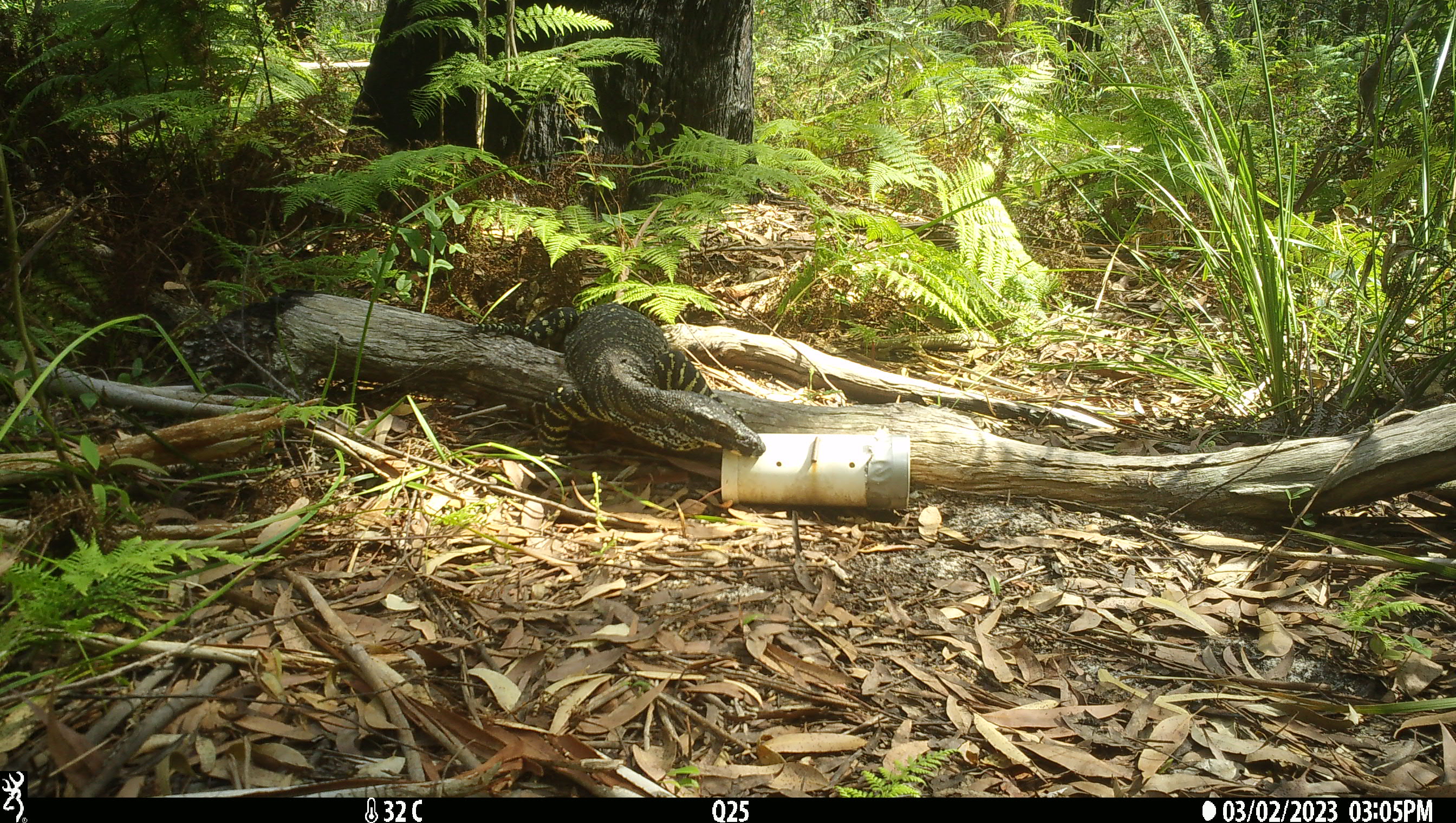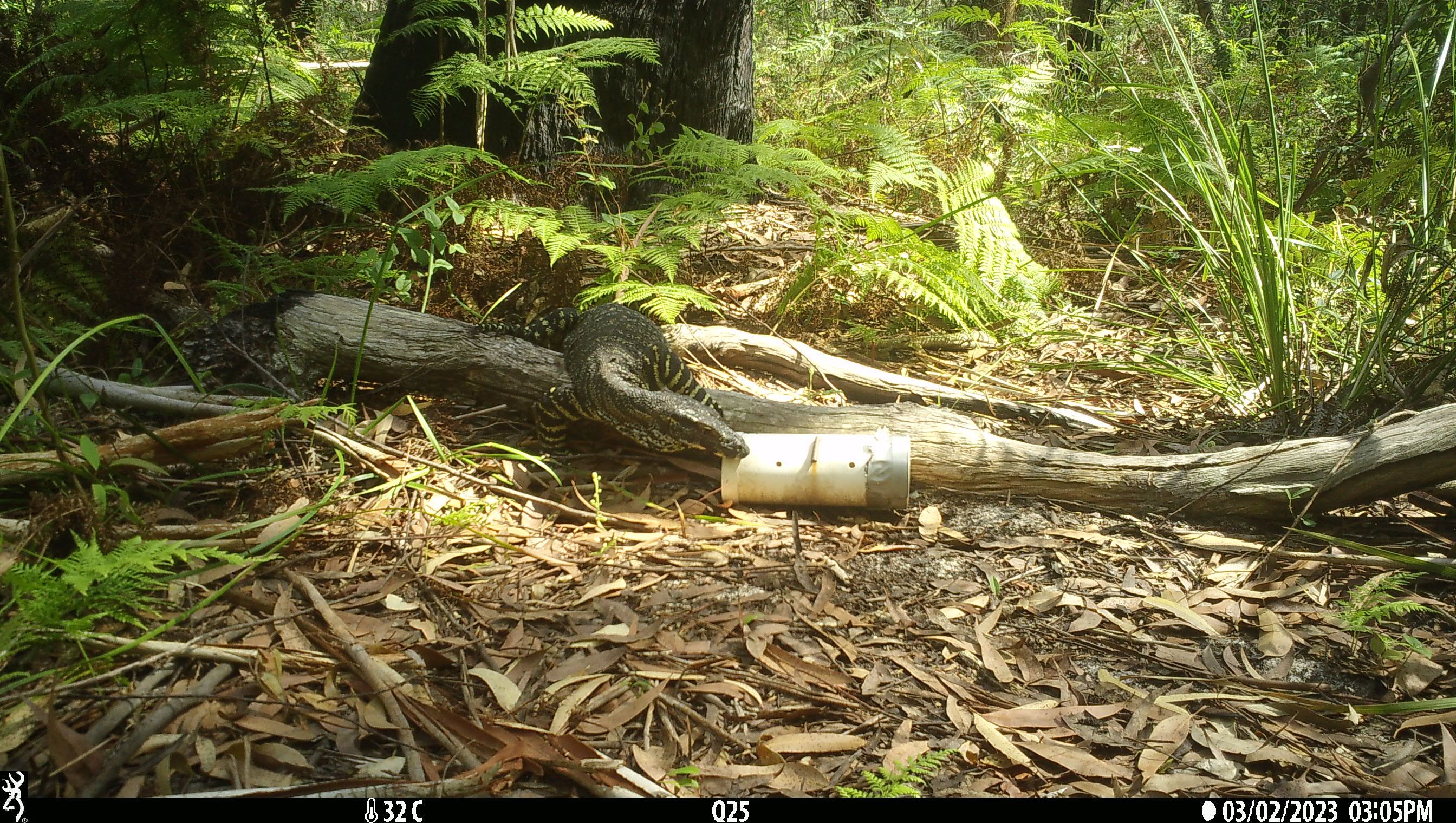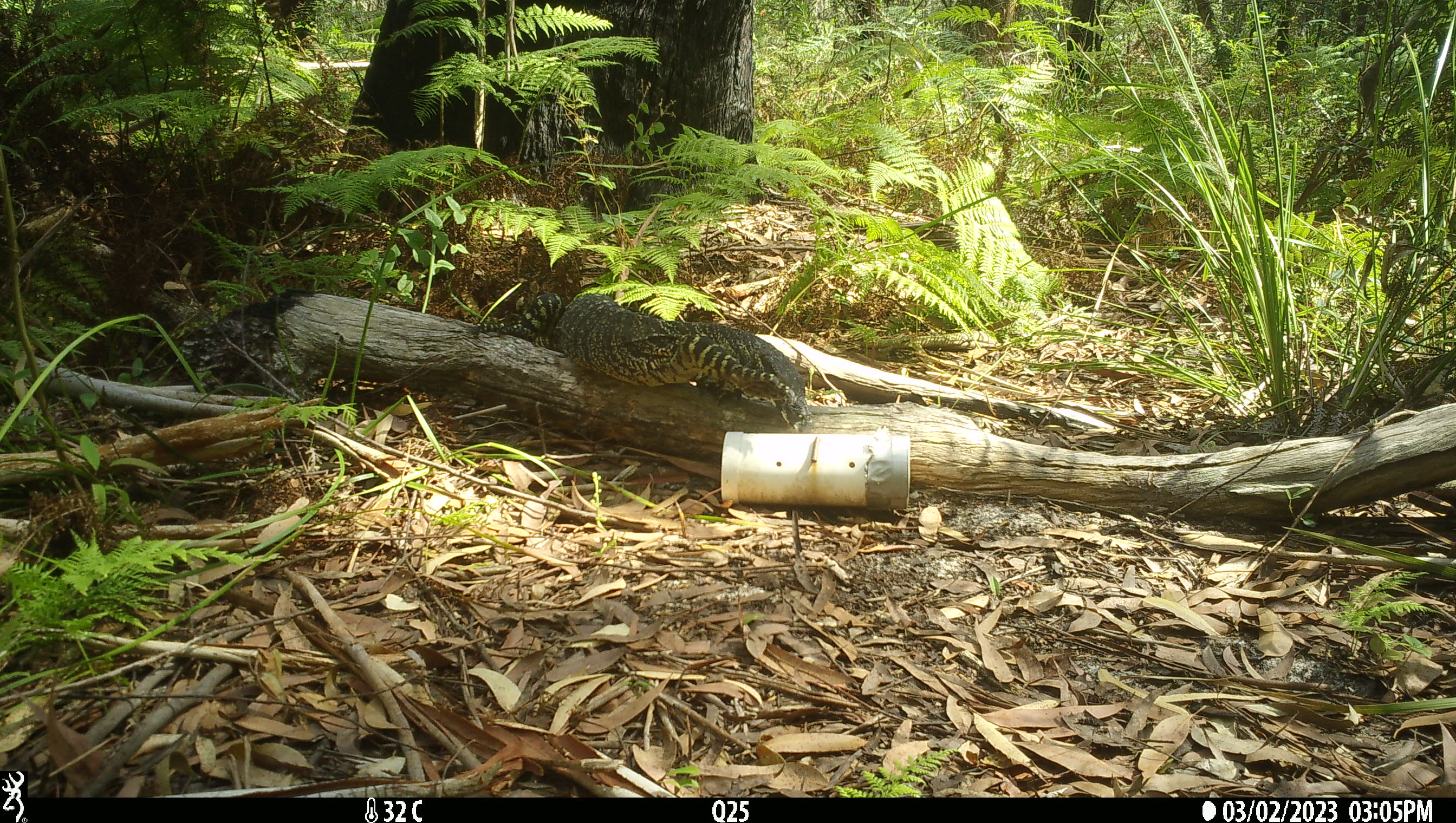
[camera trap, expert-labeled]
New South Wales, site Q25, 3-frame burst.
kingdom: Animalia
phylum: Chordata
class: Reptilia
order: Squamata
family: Varanidae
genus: Varanus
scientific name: Varanus varius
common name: lace monitor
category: goanna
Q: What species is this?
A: Goanna (lace monitor) (Varanus varius).